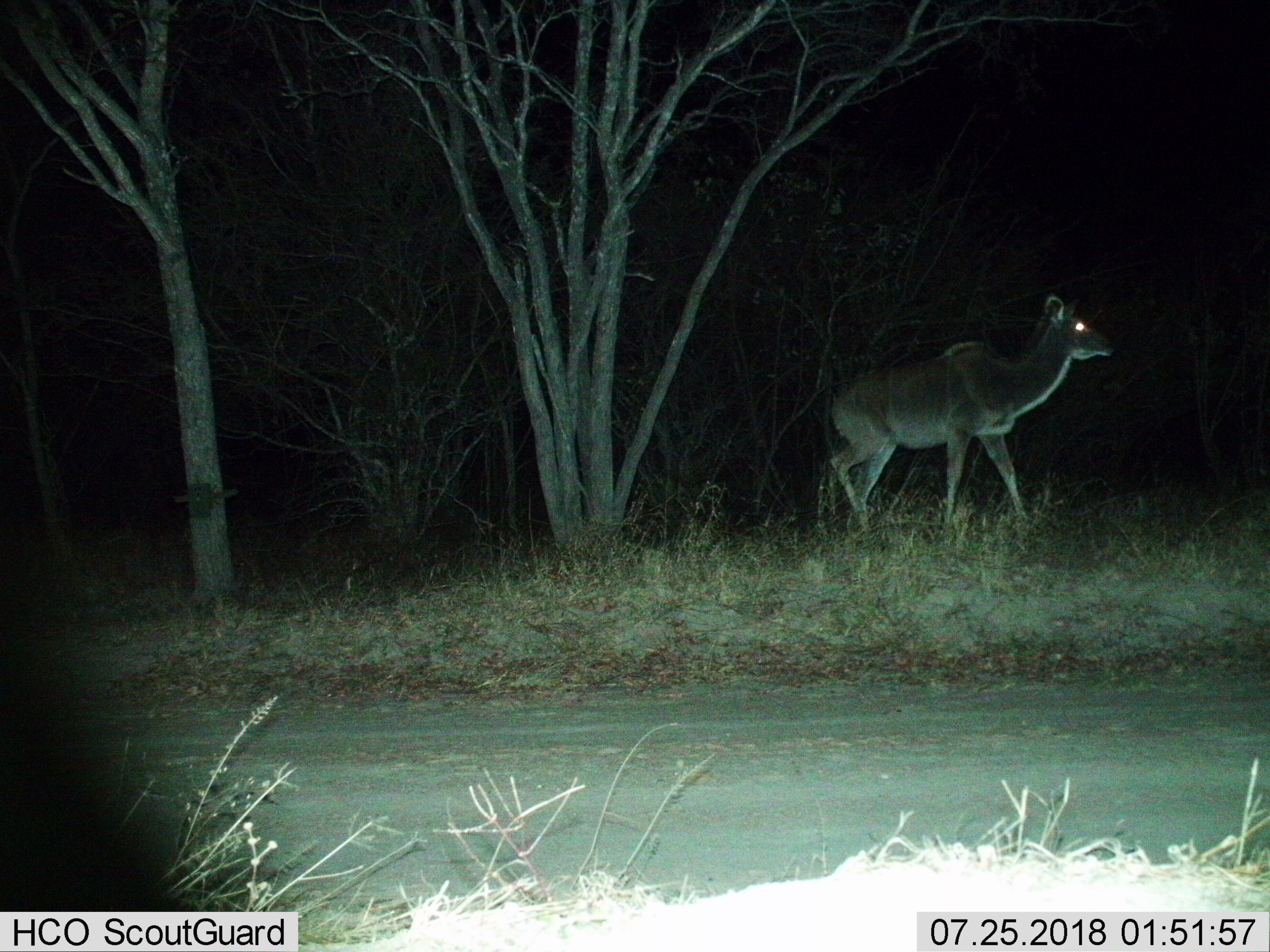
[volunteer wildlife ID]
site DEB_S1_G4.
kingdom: Animalia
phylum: Chordata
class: Mammalia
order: Artiodactyla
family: Bovidae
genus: Tragelaphus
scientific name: Tragelaphus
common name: kudu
Kudu (Tragelaphus), count 1. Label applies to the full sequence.